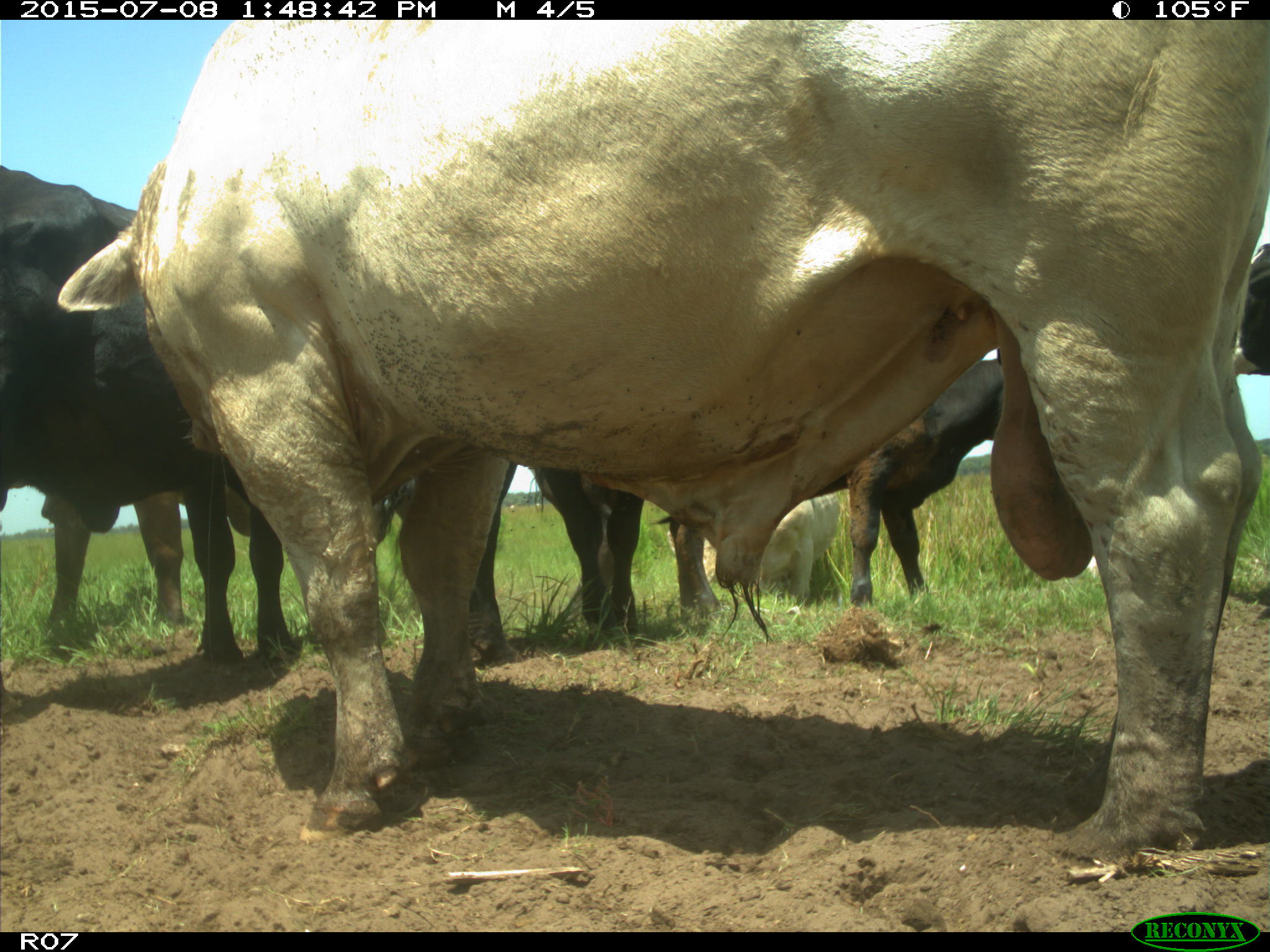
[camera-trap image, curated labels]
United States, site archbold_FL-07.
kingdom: Animalia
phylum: Chordata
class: Mammalia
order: Artiodactyla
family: Bovidae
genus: Bos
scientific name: Bos taurus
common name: domestic cow